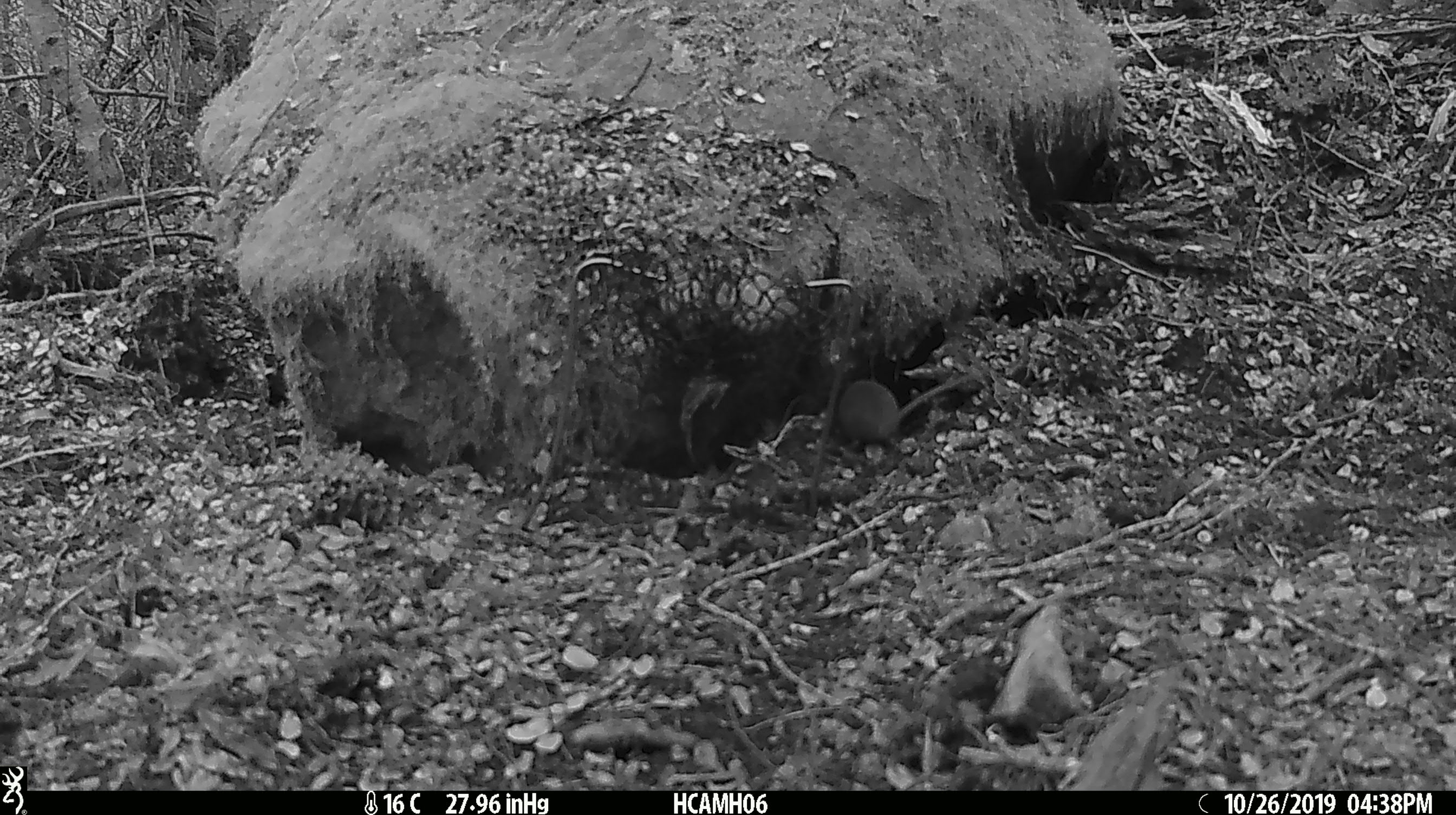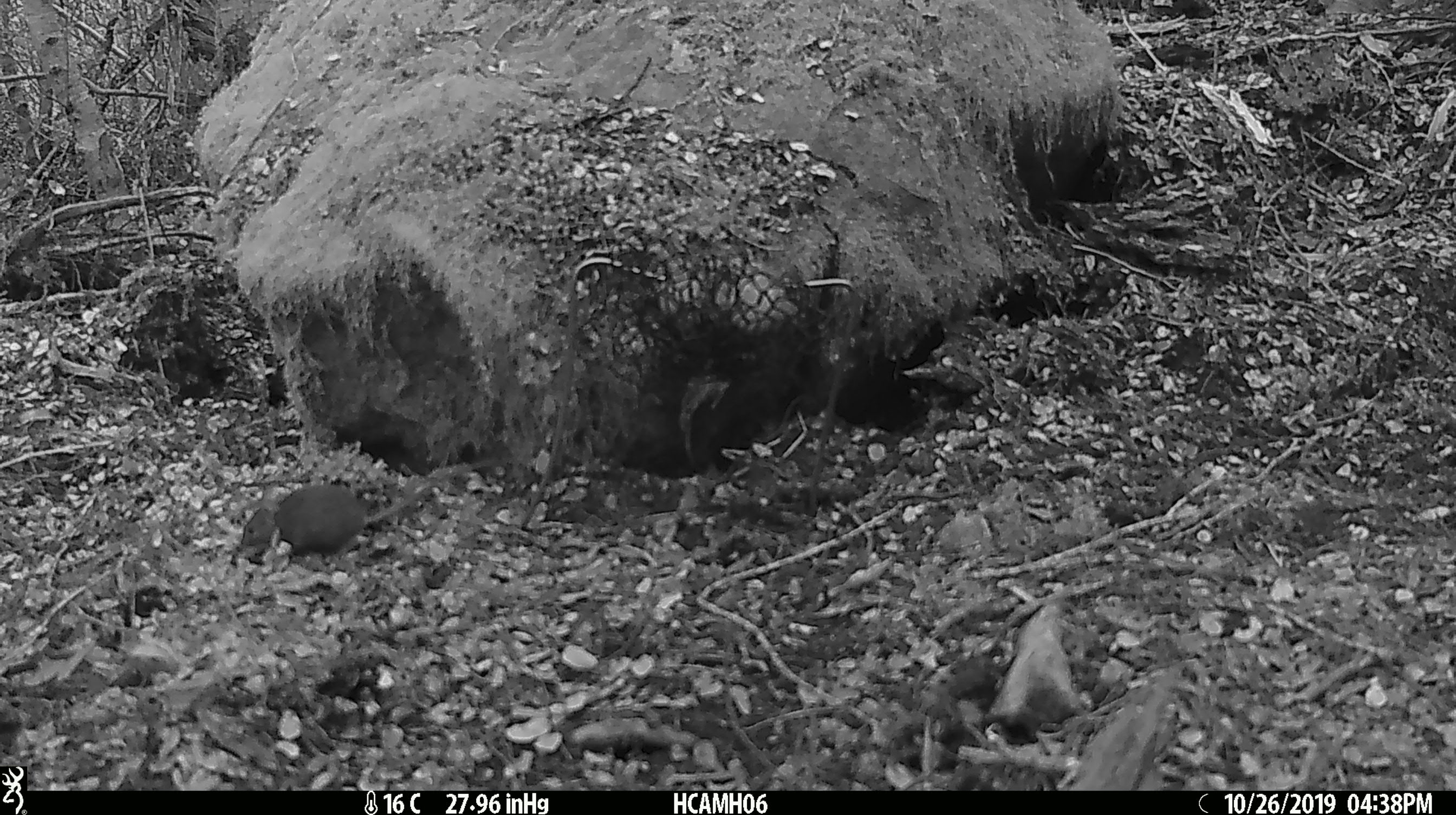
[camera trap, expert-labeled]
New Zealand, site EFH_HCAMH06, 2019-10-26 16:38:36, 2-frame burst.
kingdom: Animalia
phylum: Chordata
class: Mammalia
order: Rodentia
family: Muridae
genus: Mus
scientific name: Mus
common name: mouse